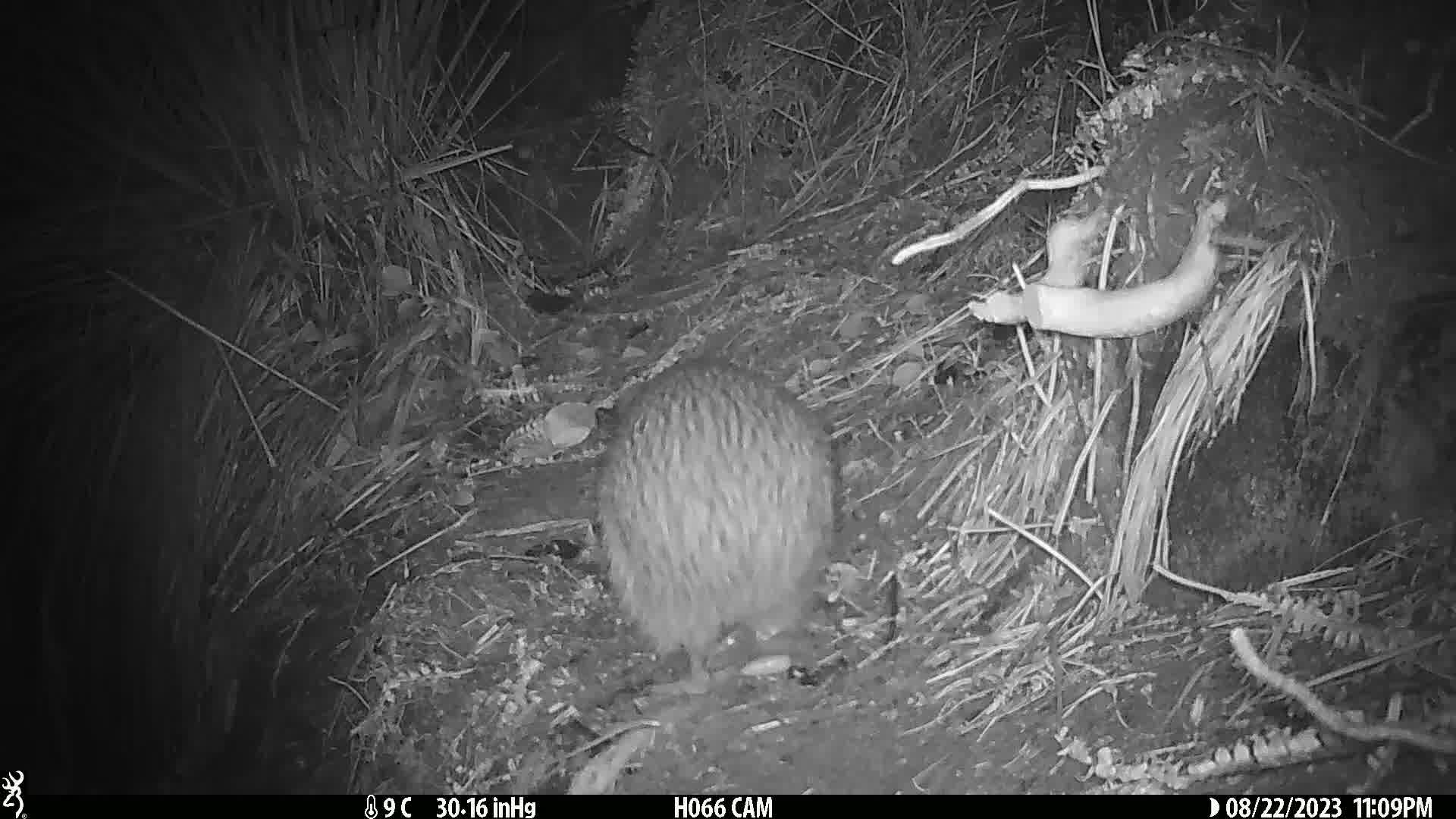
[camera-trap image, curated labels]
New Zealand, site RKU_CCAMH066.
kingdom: Animalia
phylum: Chordata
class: Aves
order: Apterygiformes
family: Apterygidae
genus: Apteryx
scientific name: Apteryx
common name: kiwi